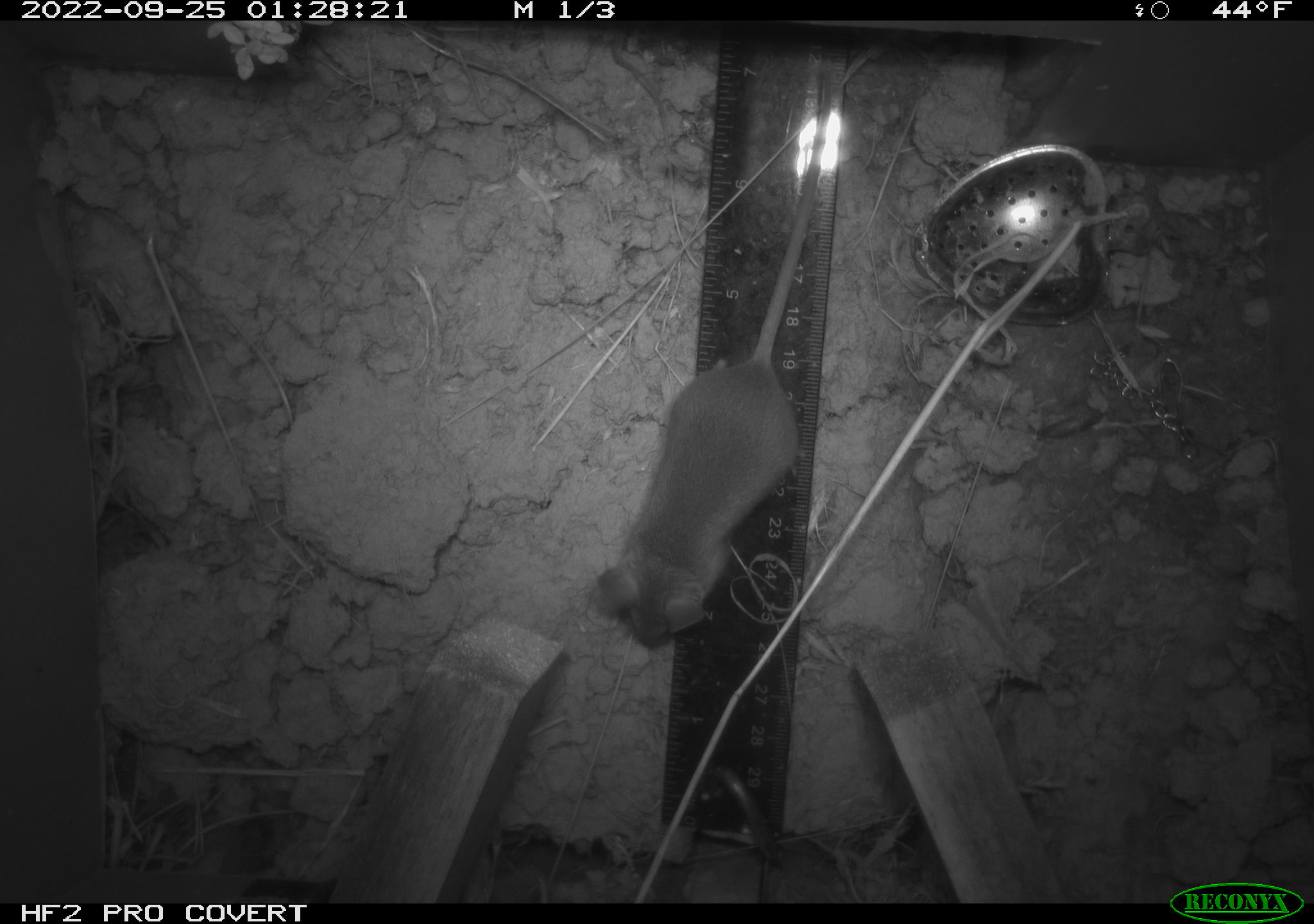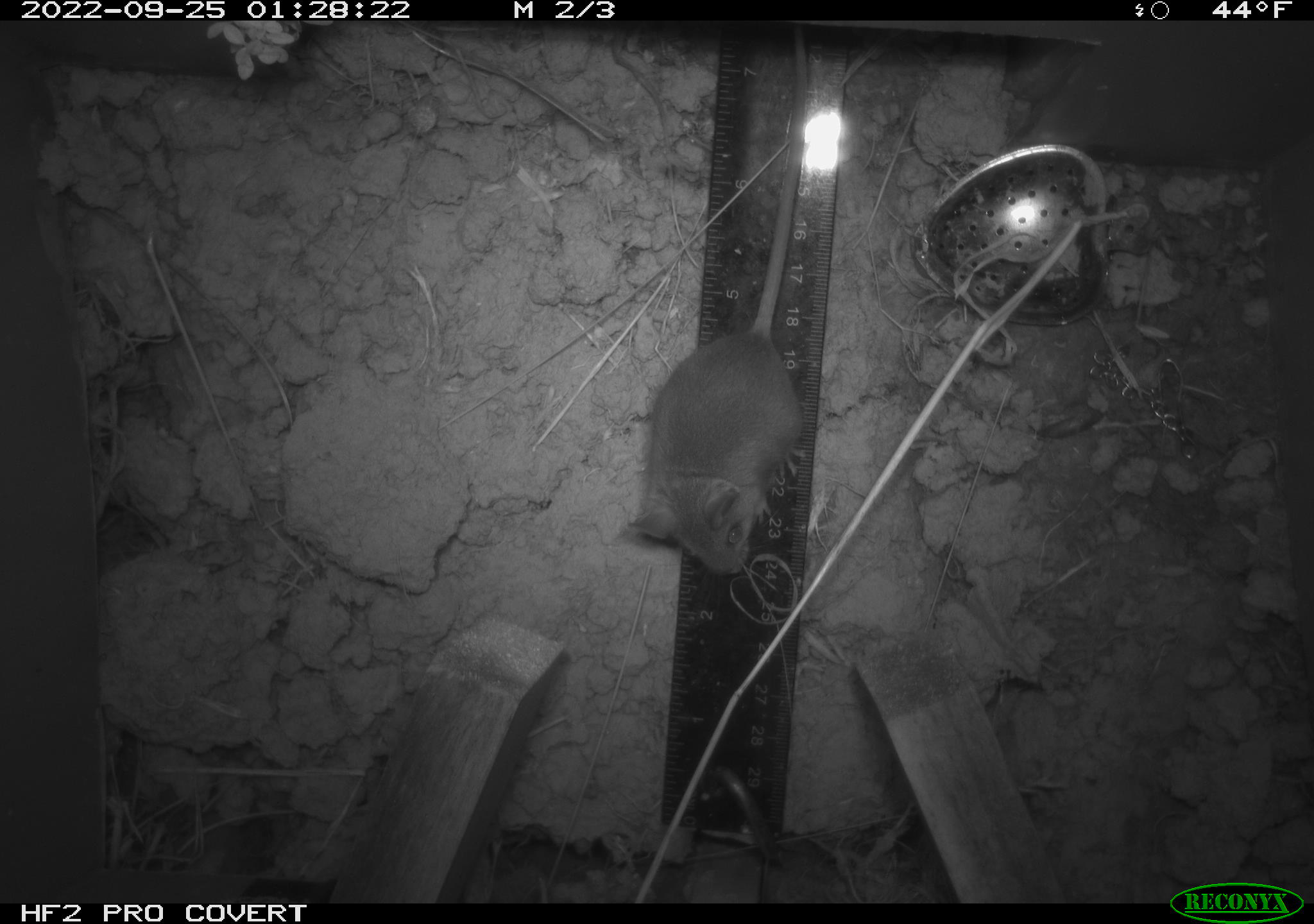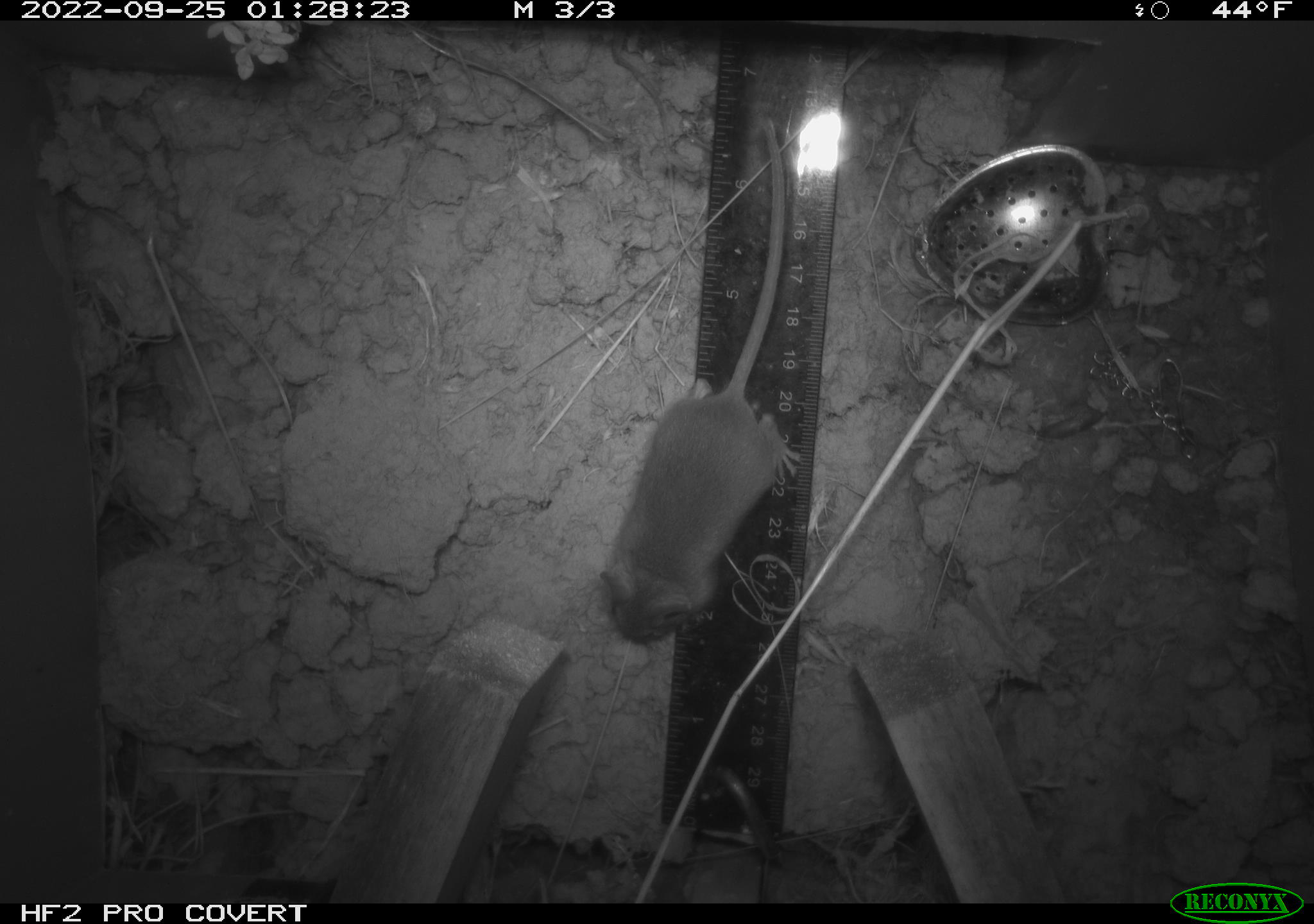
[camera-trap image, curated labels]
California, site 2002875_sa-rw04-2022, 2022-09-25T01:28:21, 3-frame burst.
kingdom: Animalia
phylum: Chordata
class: Mammalia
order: Rodentia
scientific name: Rodentia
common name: mouse species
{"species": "mouse species (Rodentia)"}